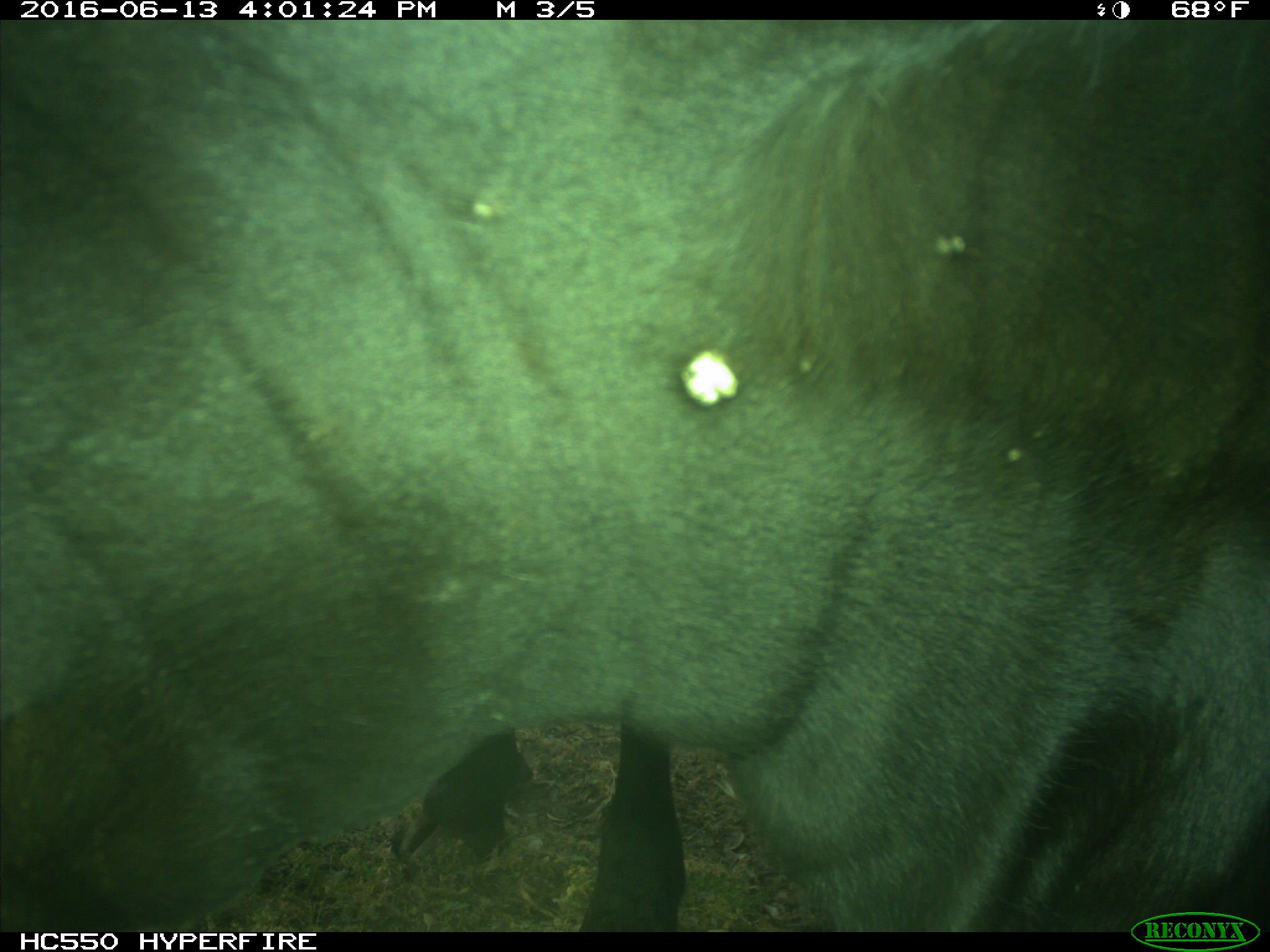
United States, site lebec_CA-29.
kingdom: Animalia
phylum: Chordata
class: Mammalia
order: Artiodactyla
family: Bovidae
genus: Bos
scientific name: Bos taurus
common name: domestic cow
Bos taurus (domestic cow).